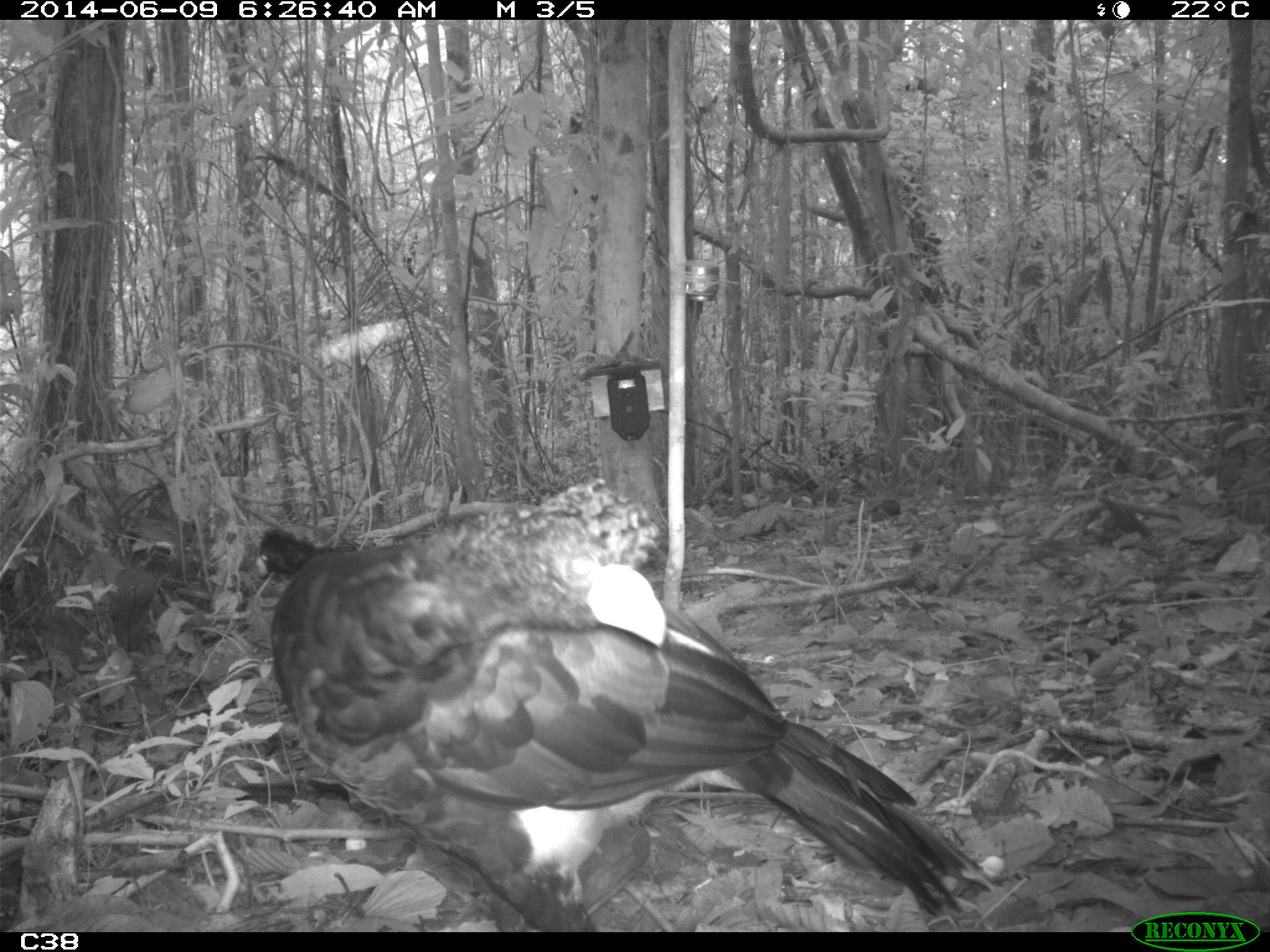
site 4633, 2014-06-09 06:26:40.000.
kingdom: Animalia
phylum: Chordata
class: Aves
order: Galliformes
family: Cracidae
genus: Crax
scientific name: Crax alector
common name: black curassow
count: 2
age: adult